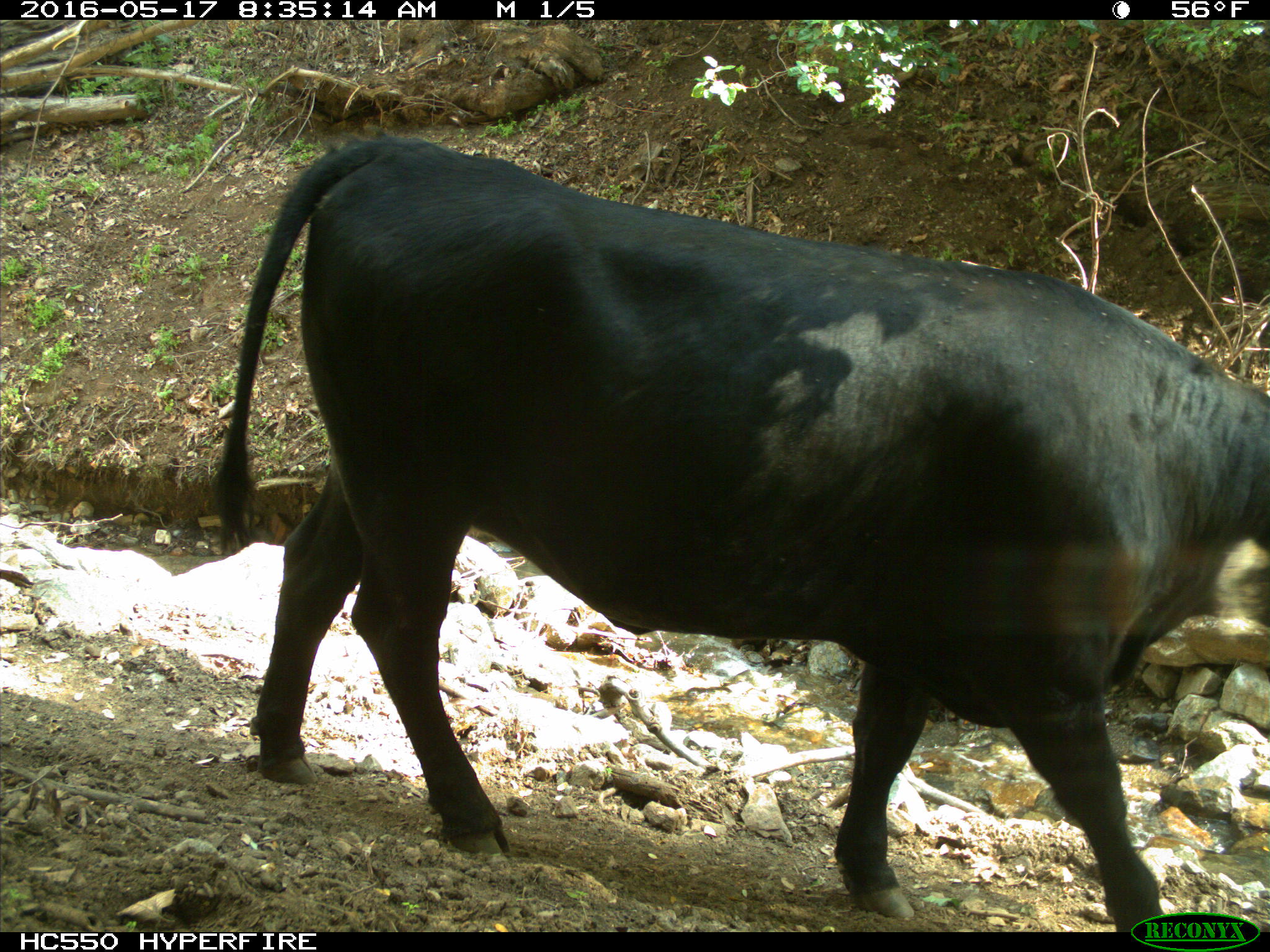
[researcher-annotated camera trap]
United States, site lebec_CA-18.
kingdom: Animalia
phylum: Chordata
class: Mammalia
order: Artiodactyla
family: Bovidae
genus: Bos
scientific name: Bos taurus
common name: domestic cow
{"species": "Bos taurus (domestic cow)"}